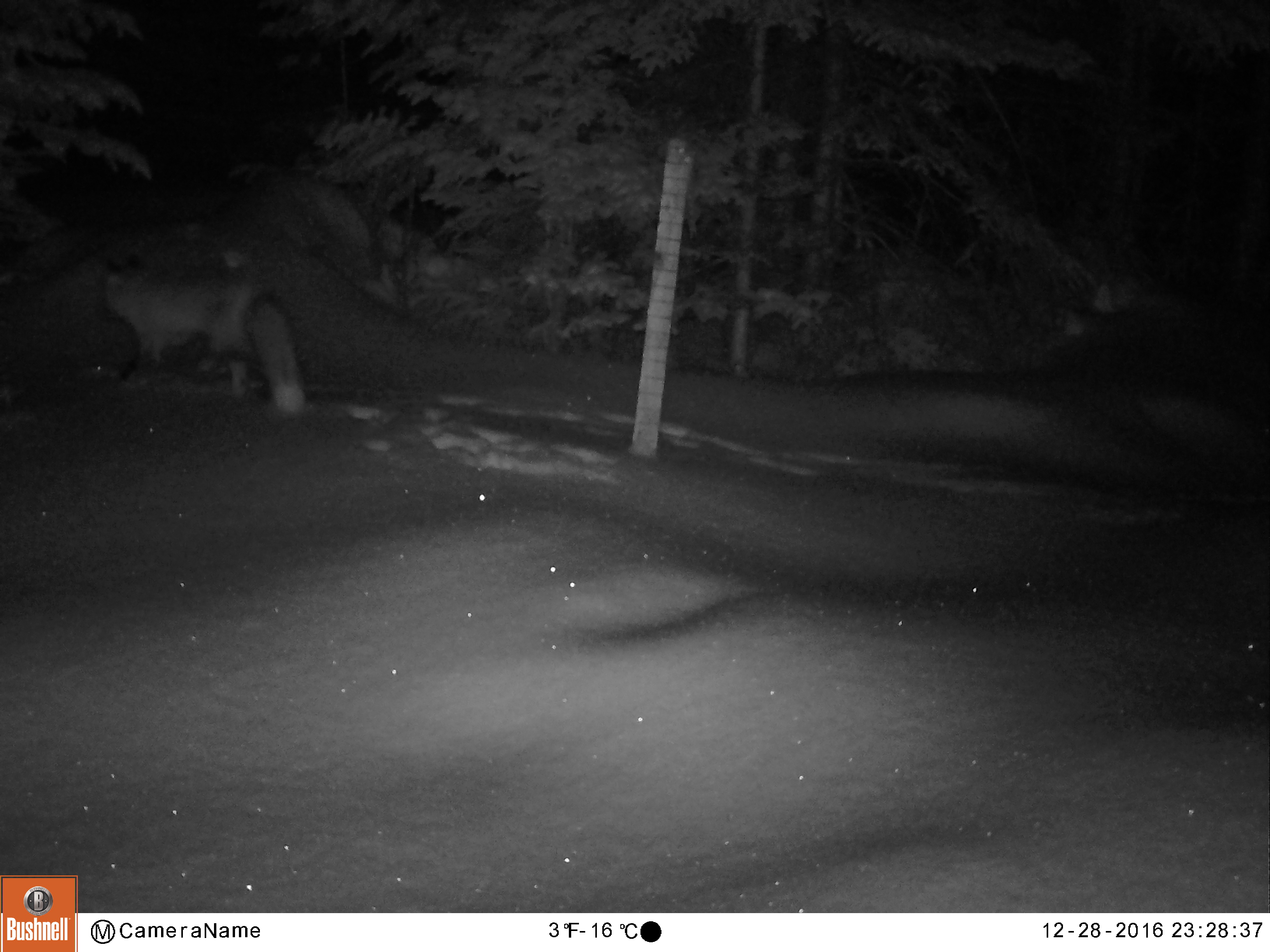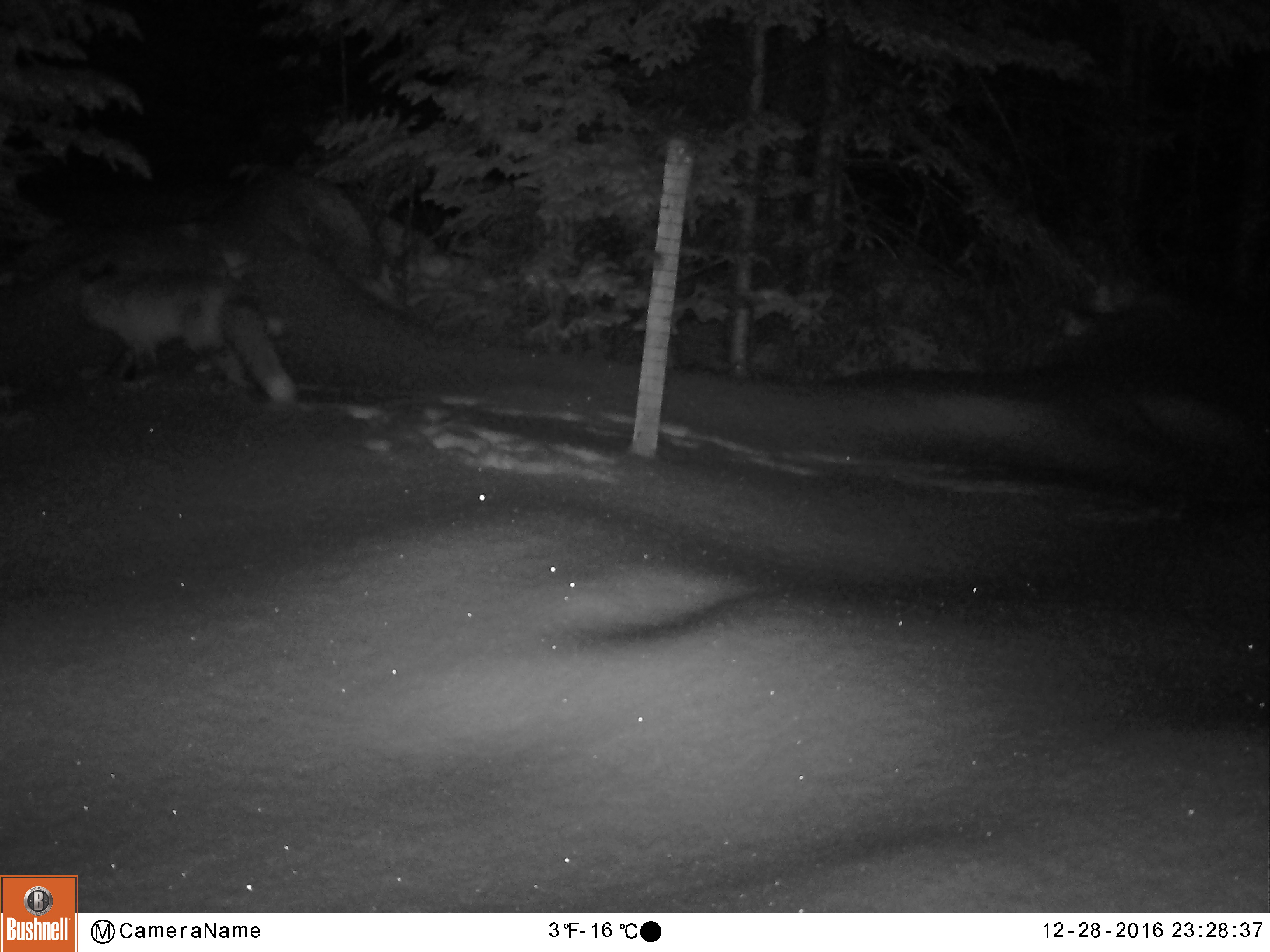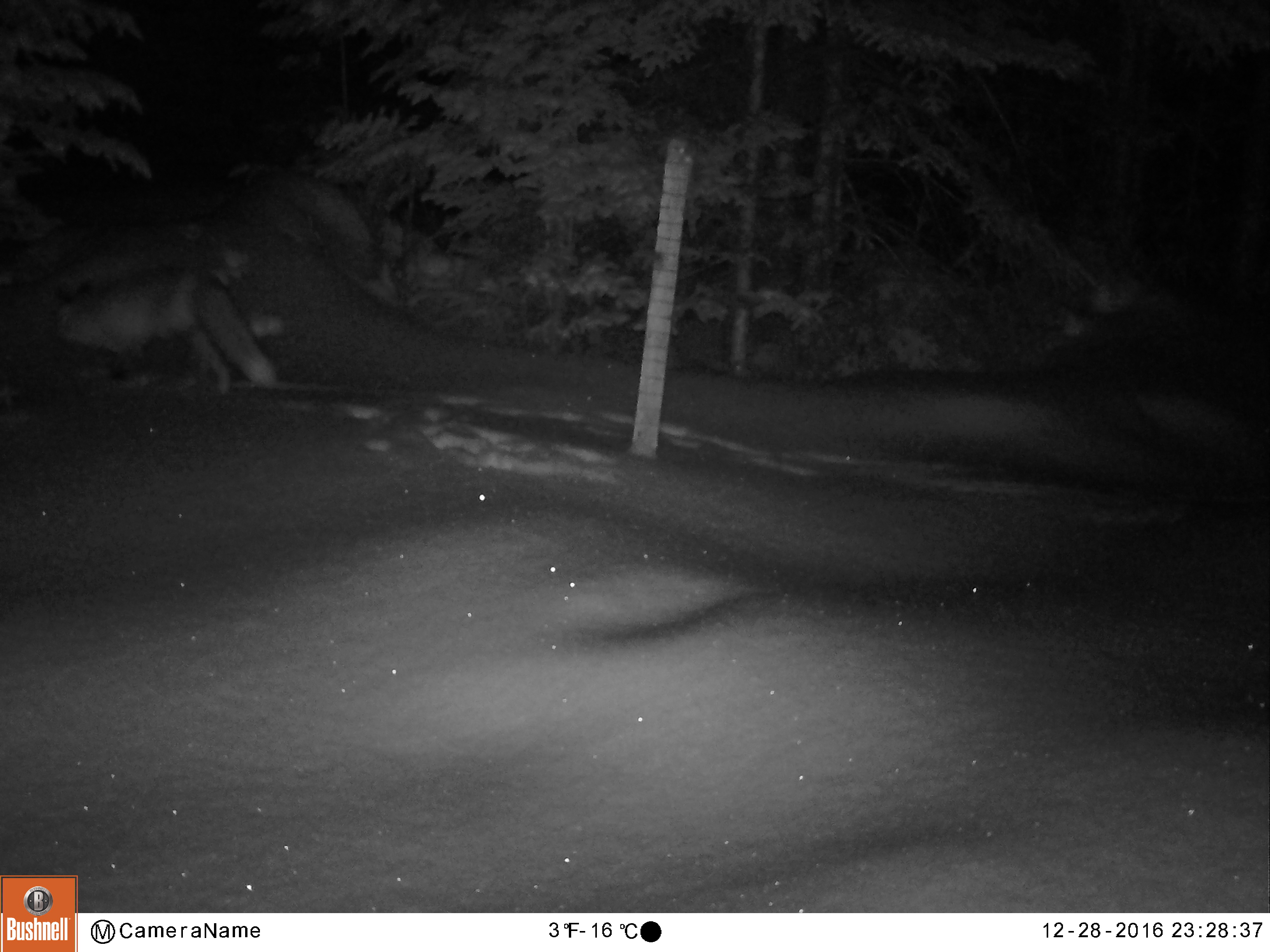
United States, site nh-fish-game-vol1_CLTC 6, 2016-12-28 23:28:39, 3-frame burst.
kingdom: Animalia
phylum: Chordata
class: Mammalia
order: Carnivora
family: Canidae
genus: Vulpes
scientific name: Vulpes vulpes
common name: red fox